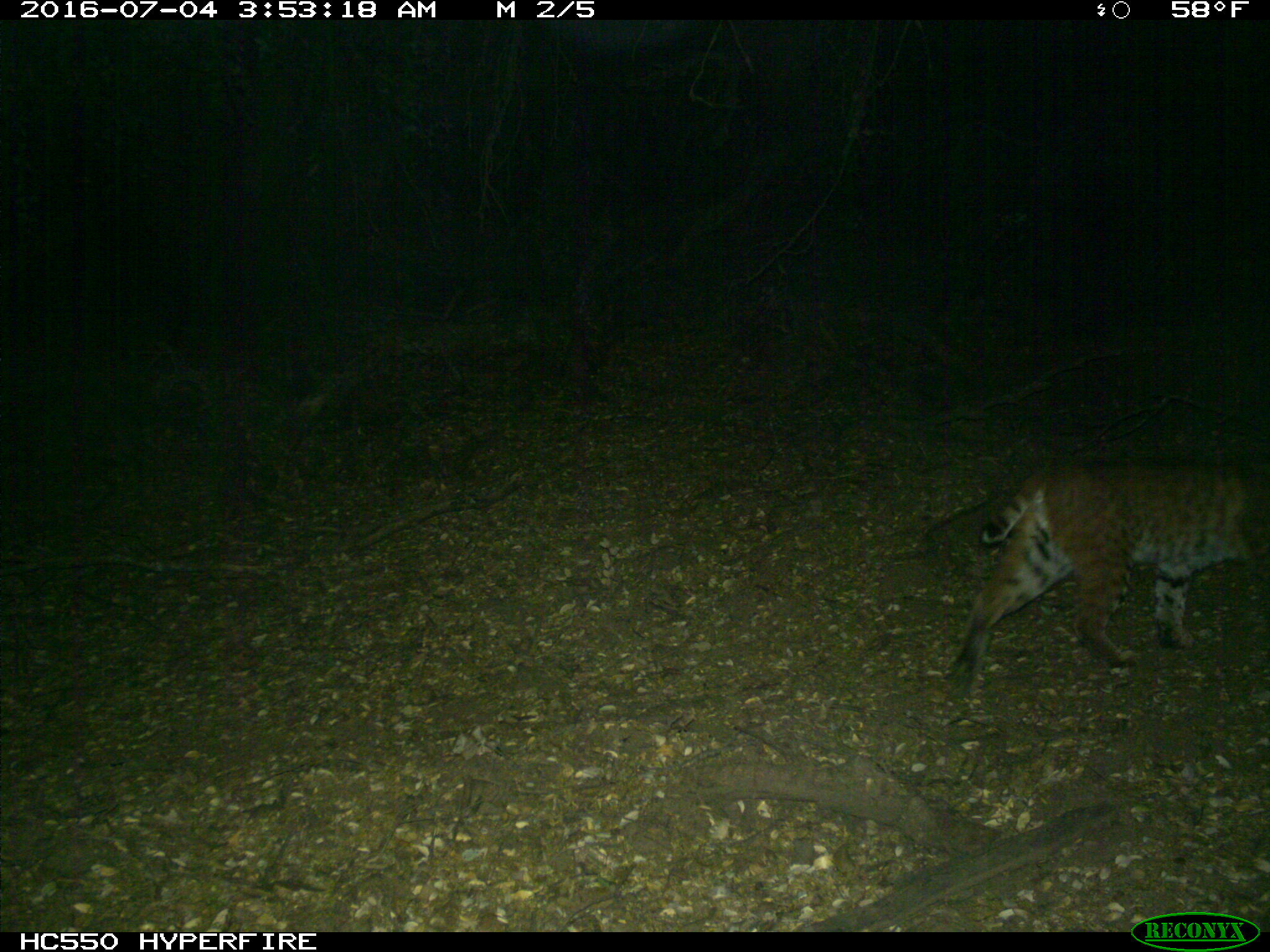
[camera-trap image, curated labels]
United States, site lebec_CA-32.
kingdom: Animalia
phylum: Chordata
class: Mammalia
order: Carnivora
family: Felidae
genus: Lynx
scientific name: Lynx rufus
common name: bobcat